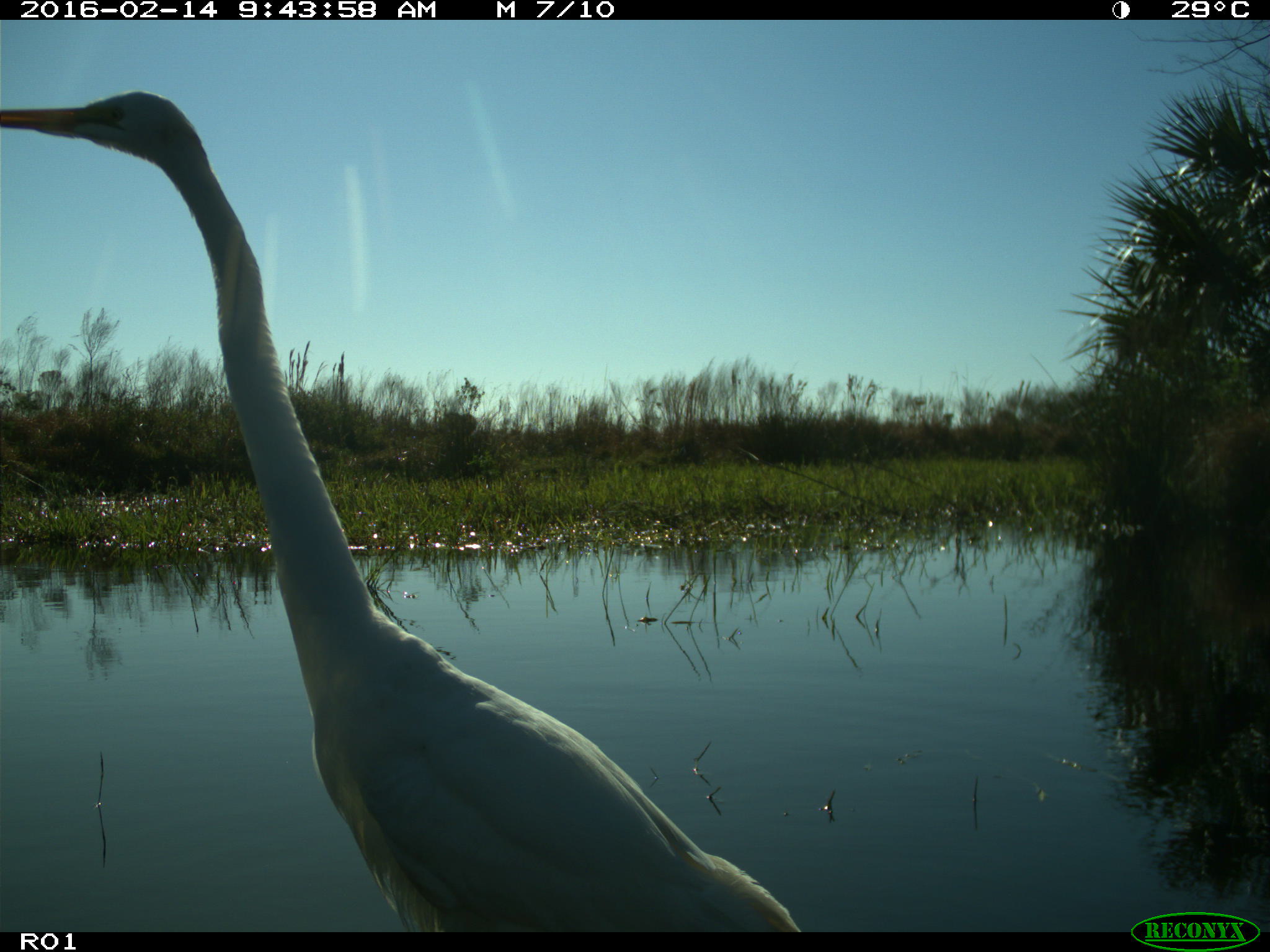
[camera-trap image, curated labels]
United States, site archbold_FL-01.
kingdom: Animalia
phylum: Chordata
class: Aves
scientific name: Aves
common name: birds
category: unidentified bird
Unidentified bird (birds) (Aves).